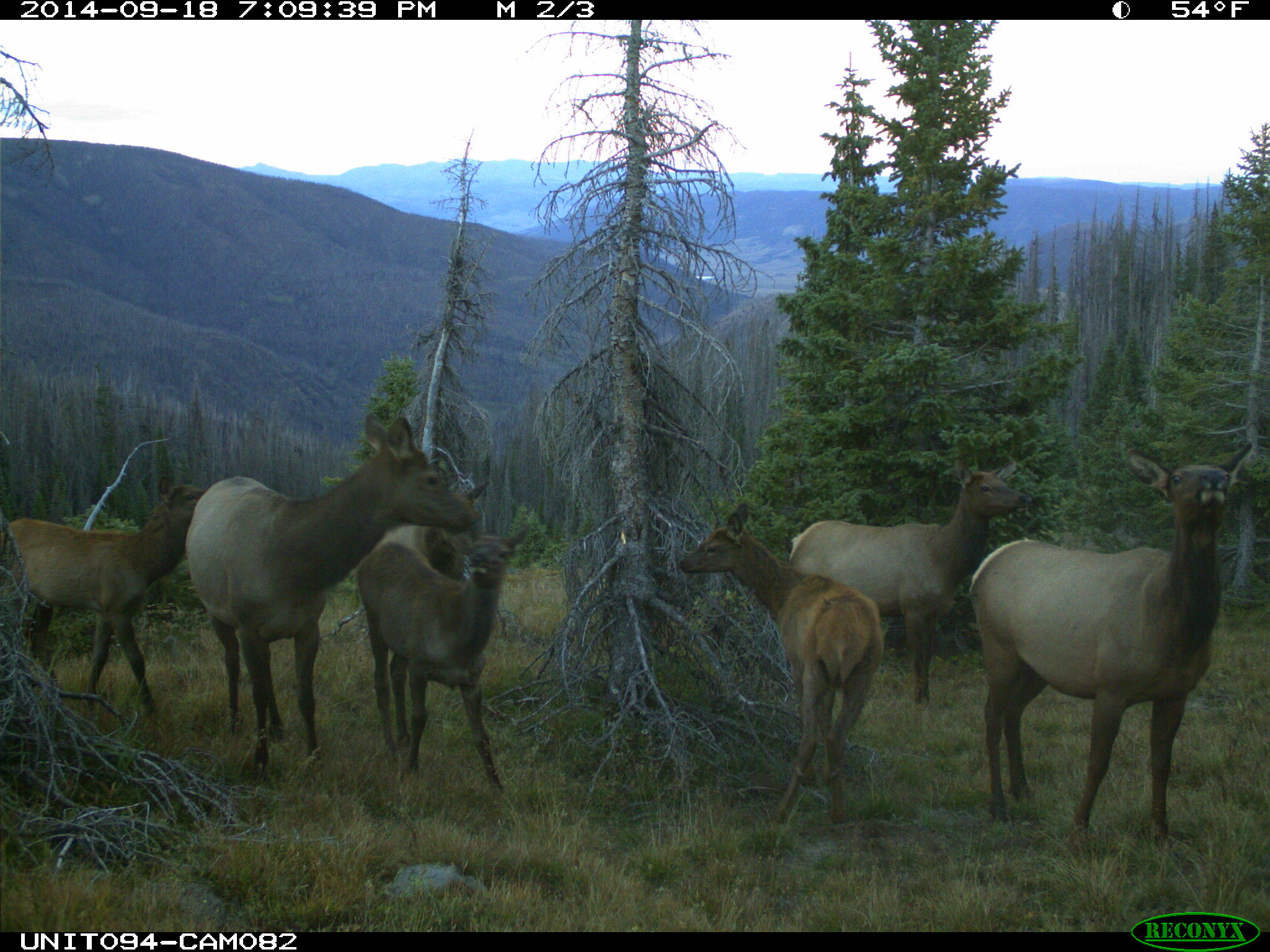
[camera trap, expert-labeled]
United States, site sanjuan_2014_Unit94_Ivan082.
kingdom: Animalia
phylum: Chordata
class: Mammalia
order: Artiodactyla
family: Cervidae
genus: Cervus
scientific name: Cervus elaphus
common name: red deer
Cervus elaphus (red deer).